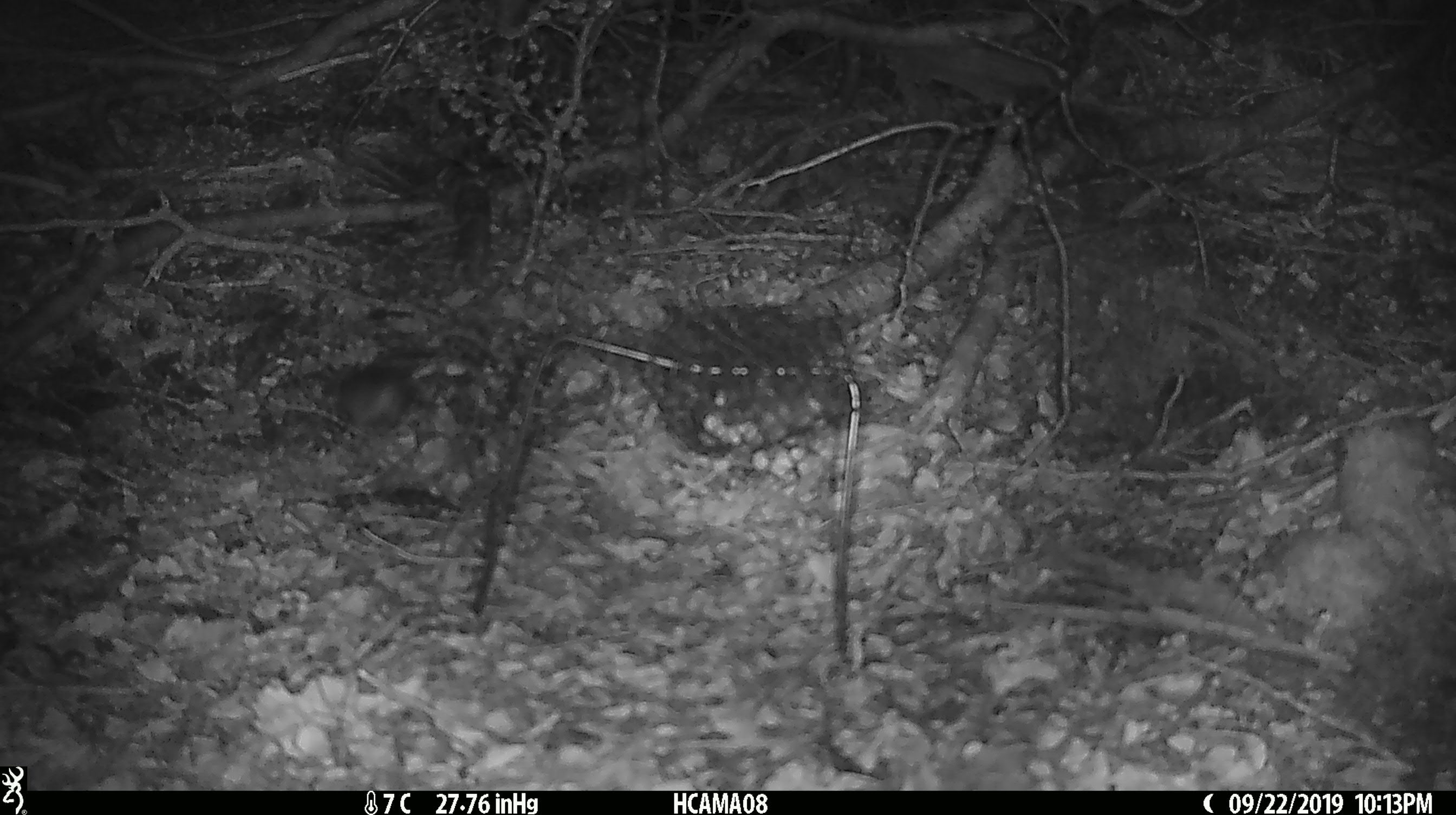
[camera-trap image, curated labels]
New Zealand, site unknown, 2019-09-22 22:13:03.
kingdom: Animalia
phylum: Chordata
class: Mammalia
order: Rodentia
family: Muridae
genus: Mus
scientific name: Mus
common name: mouse